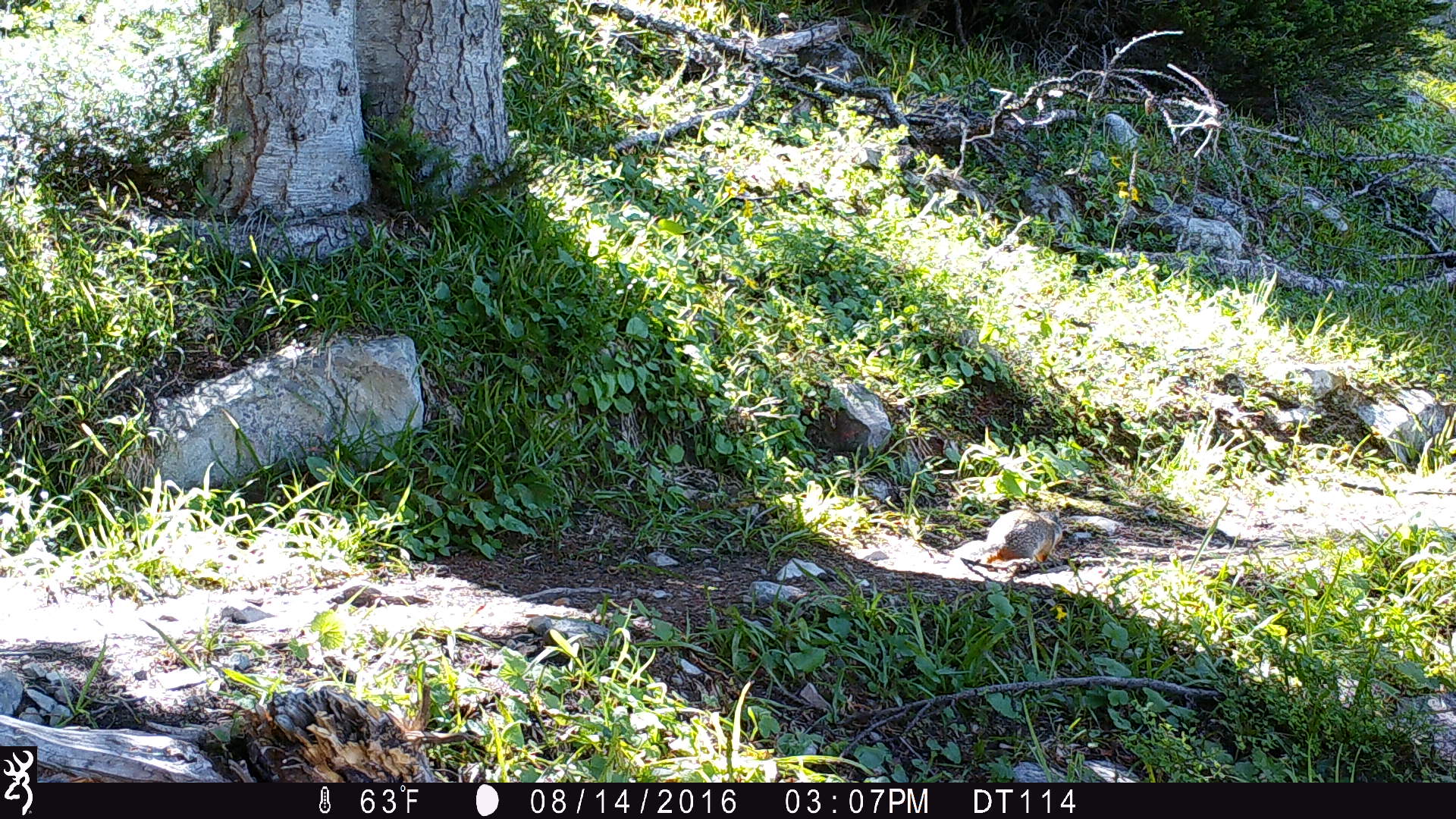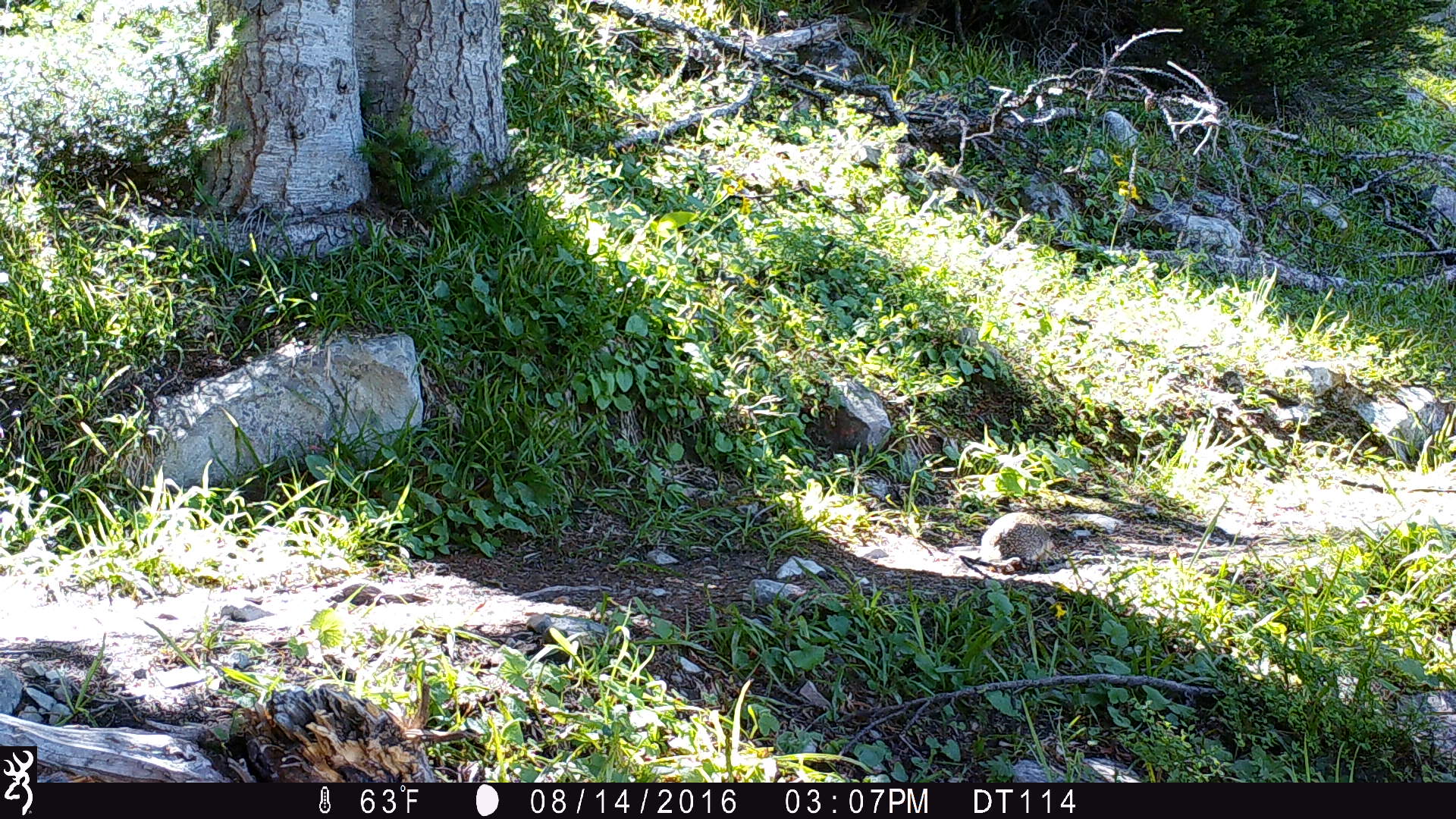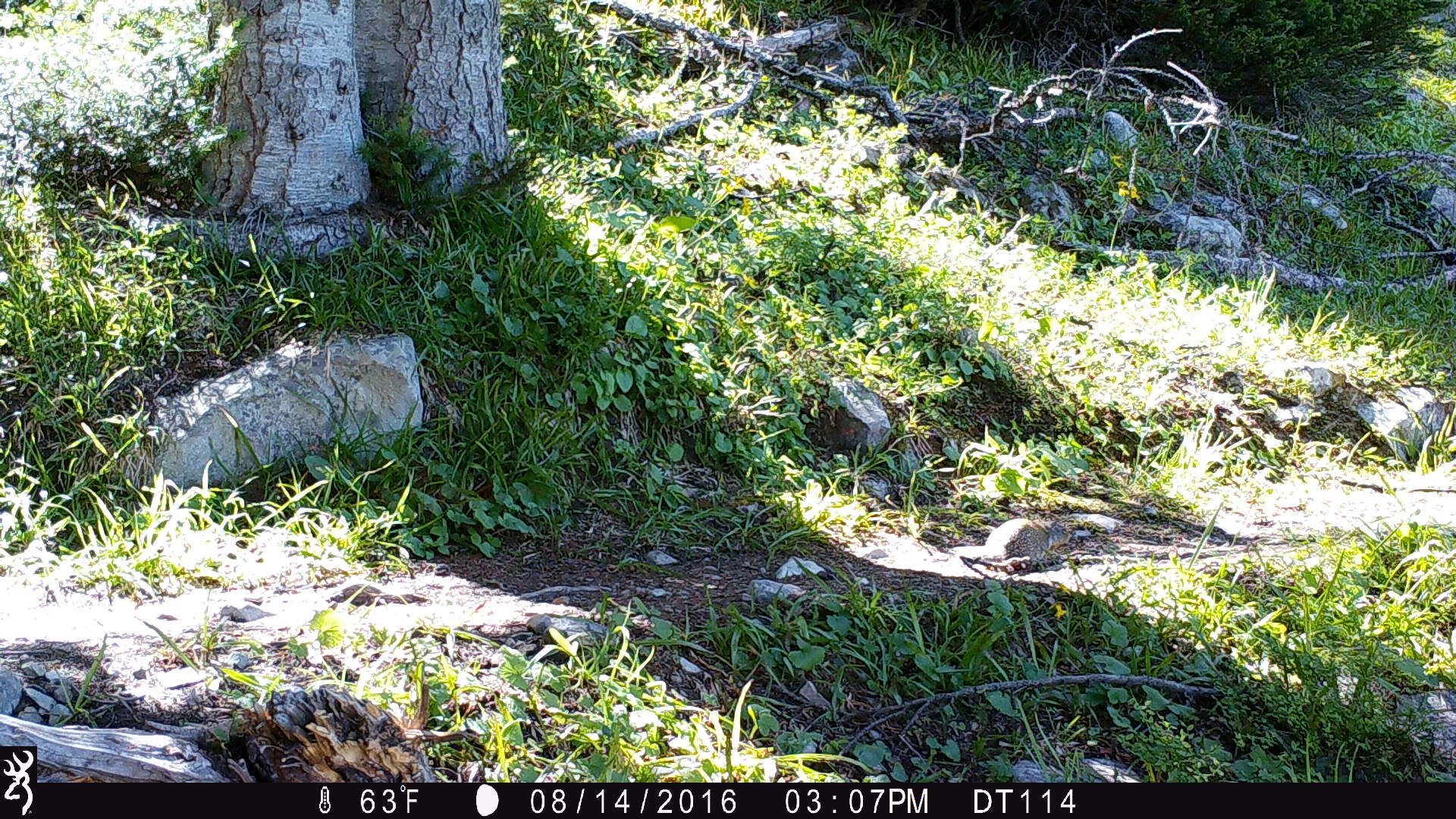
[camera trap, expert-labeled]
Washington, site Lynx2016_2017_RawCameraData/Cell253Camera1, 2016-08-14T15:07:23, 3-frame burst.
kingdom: Animalia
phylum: Chordata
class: Mammalia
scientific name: Mammalia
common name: small mammal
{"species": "small mammal (Mammalia)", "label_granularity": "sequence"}